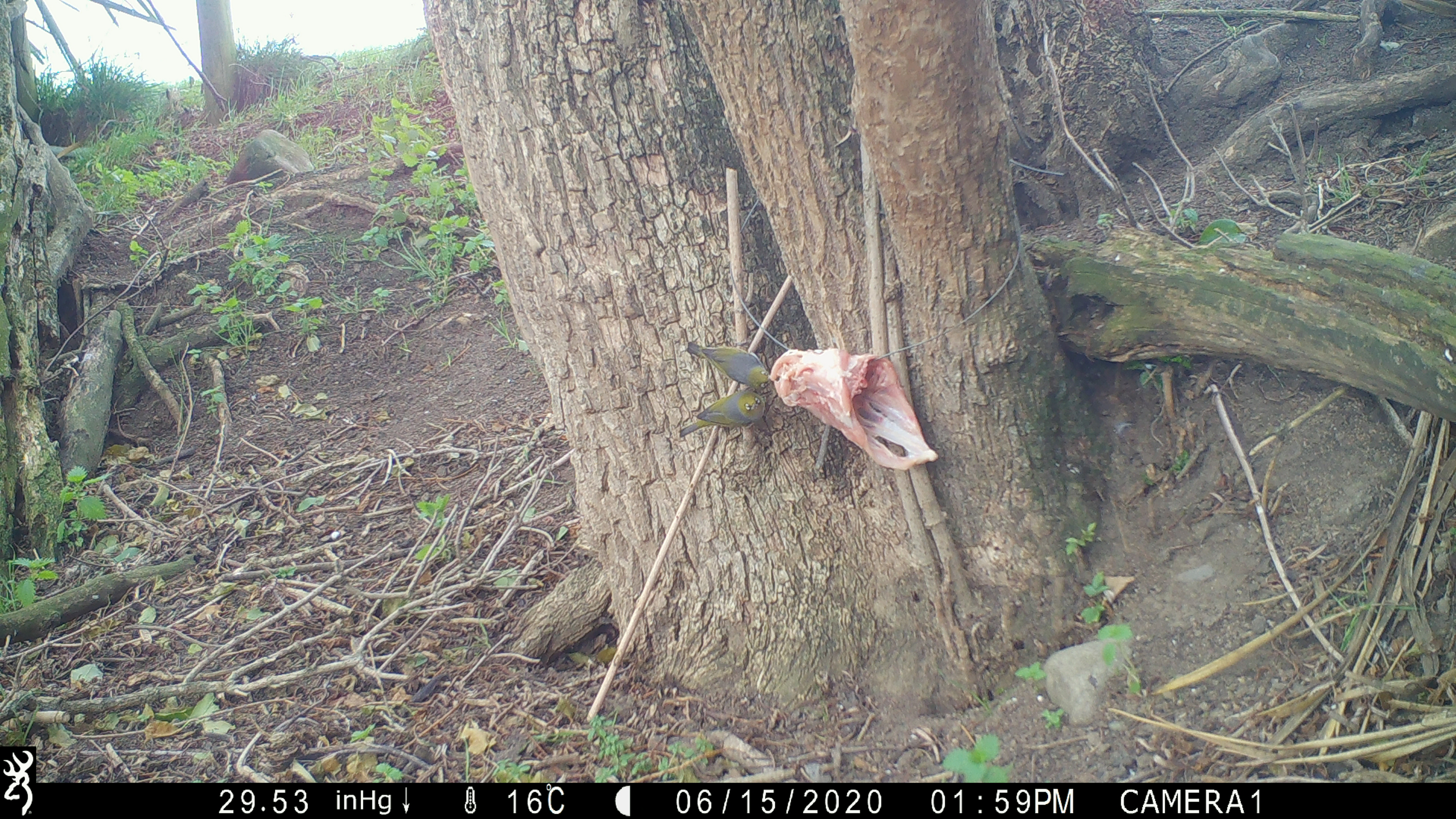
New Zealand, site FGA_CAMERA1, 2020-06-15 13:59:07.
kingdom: Animalia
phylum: Chordata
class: Aves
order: Passeriformes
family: Zosteropidae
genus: Zosterops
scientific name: Zosterops lateralis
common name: silvereye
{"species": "silvereye (Zosterops lateralis)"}